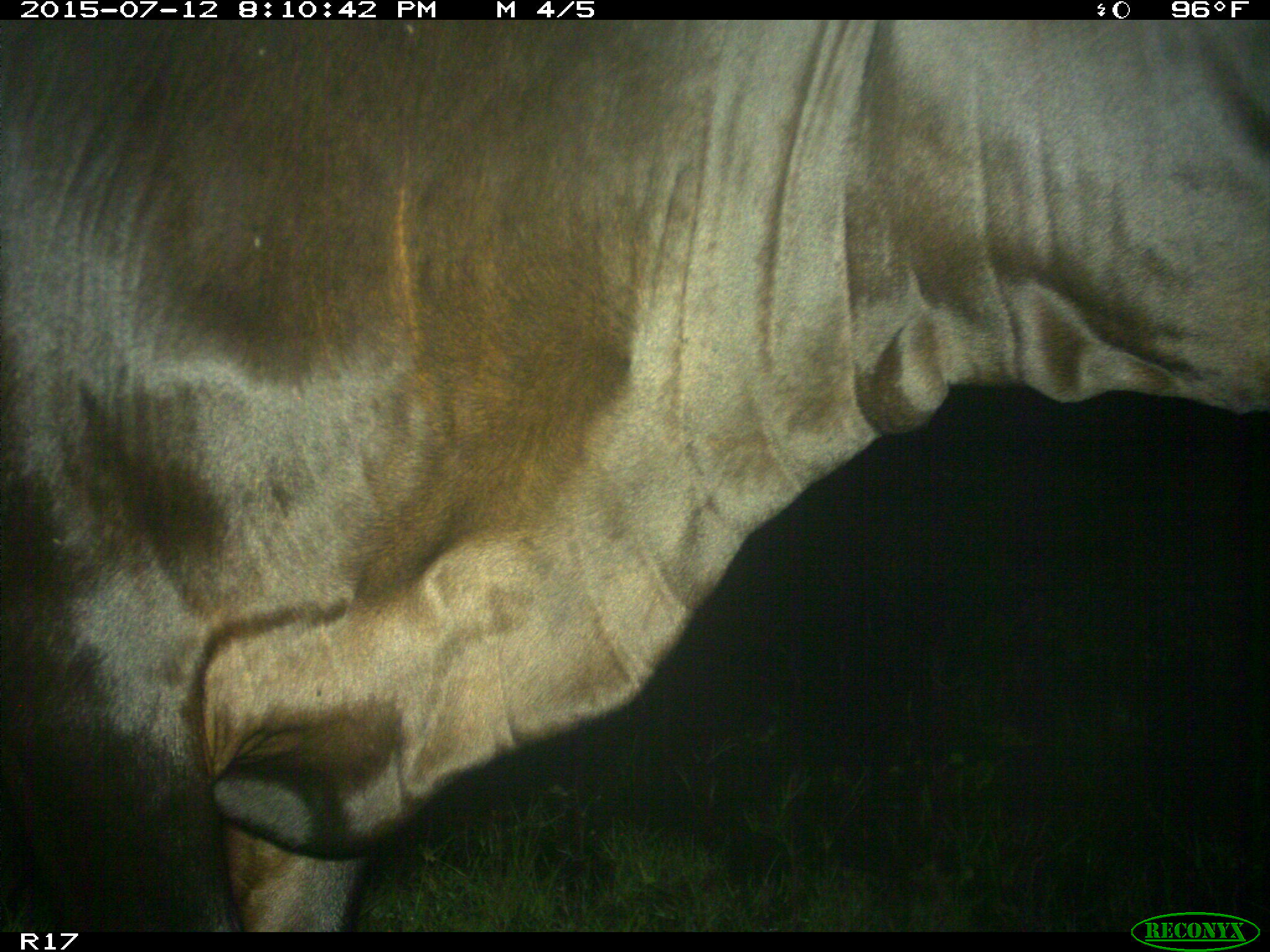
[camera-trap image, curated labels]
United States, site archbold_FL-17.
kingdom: Animalia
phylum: Chordata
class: Mammalia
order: Artiodactyla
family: Bovidae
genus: Bos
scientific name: Bos taurus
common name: domestic cow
Bos taurus (domestic cow).